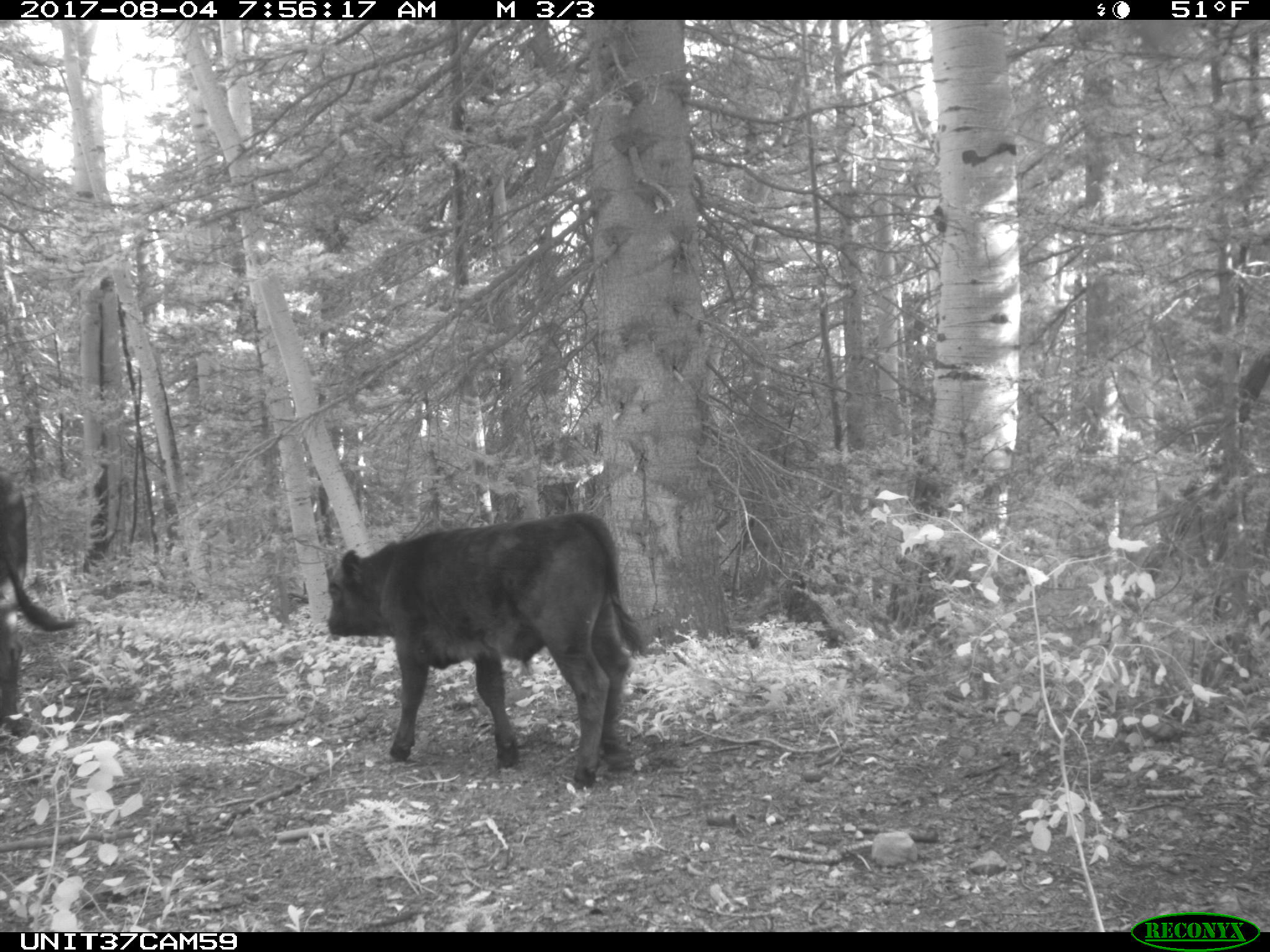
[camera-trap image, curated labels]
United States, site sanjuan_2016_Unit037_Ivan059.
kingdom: Animalia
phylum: Chordata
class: Mammalia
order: Artiodactyla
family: Bovidae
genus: Bos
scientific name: Bos taurus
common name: domestic cow